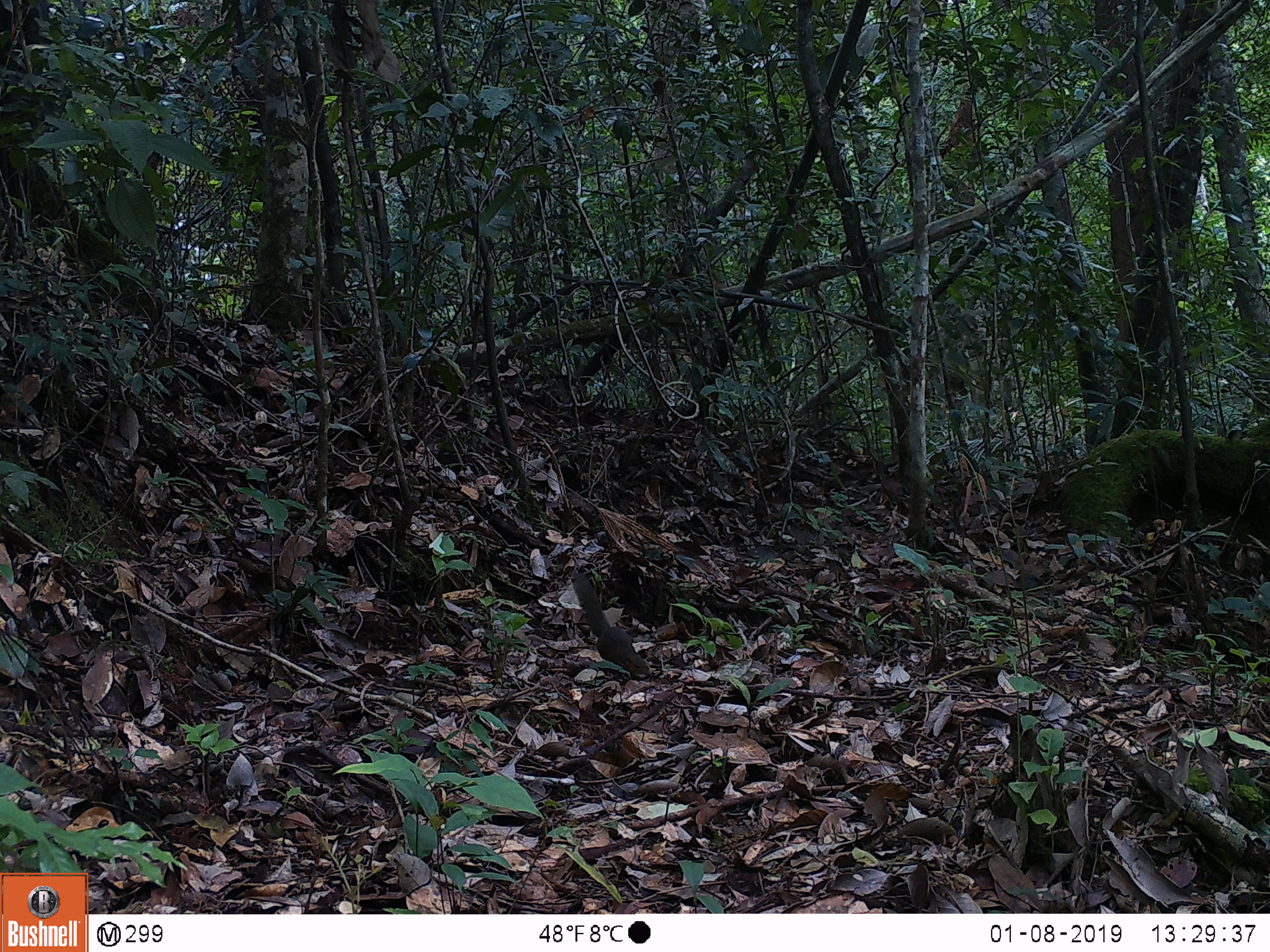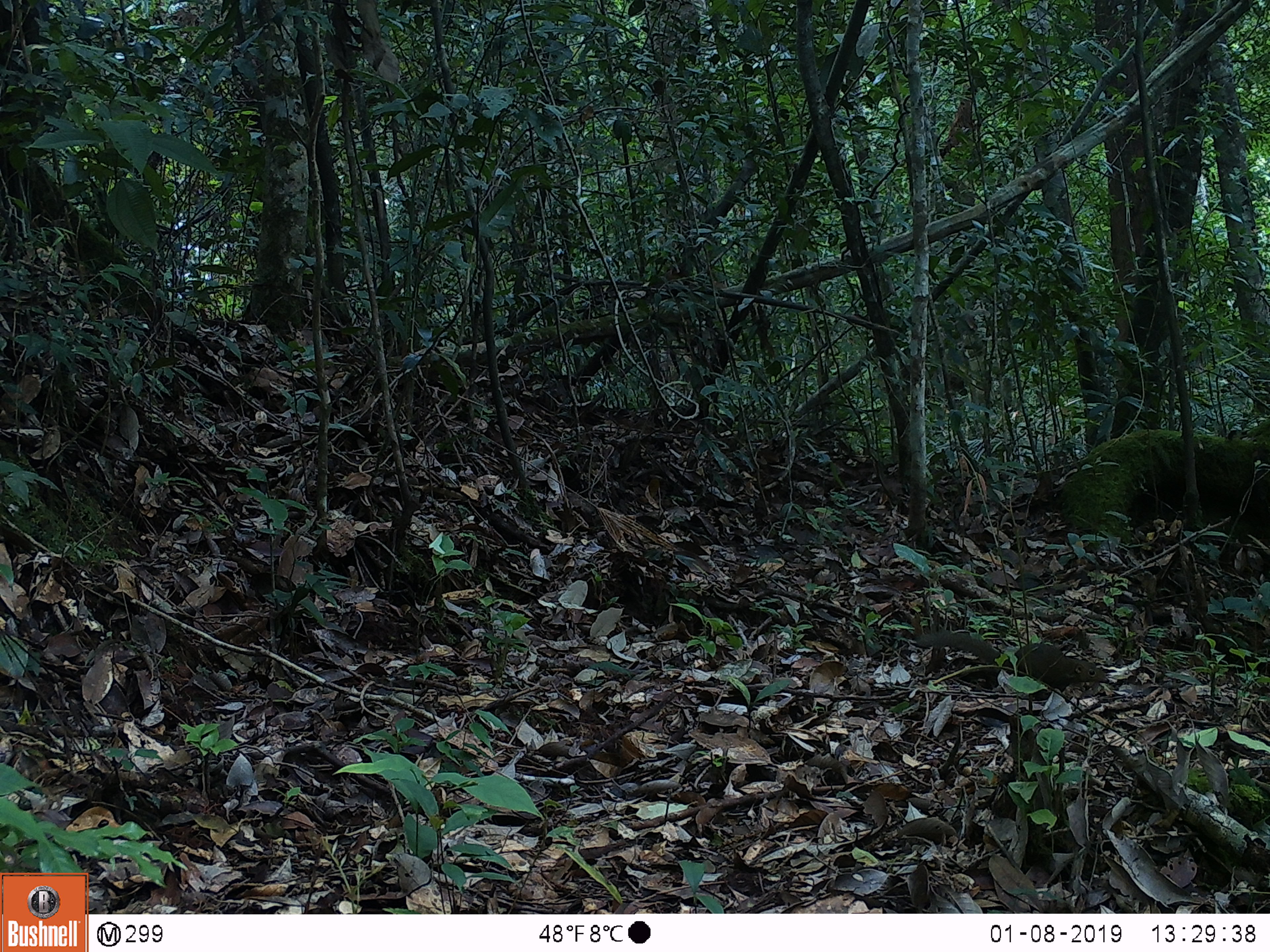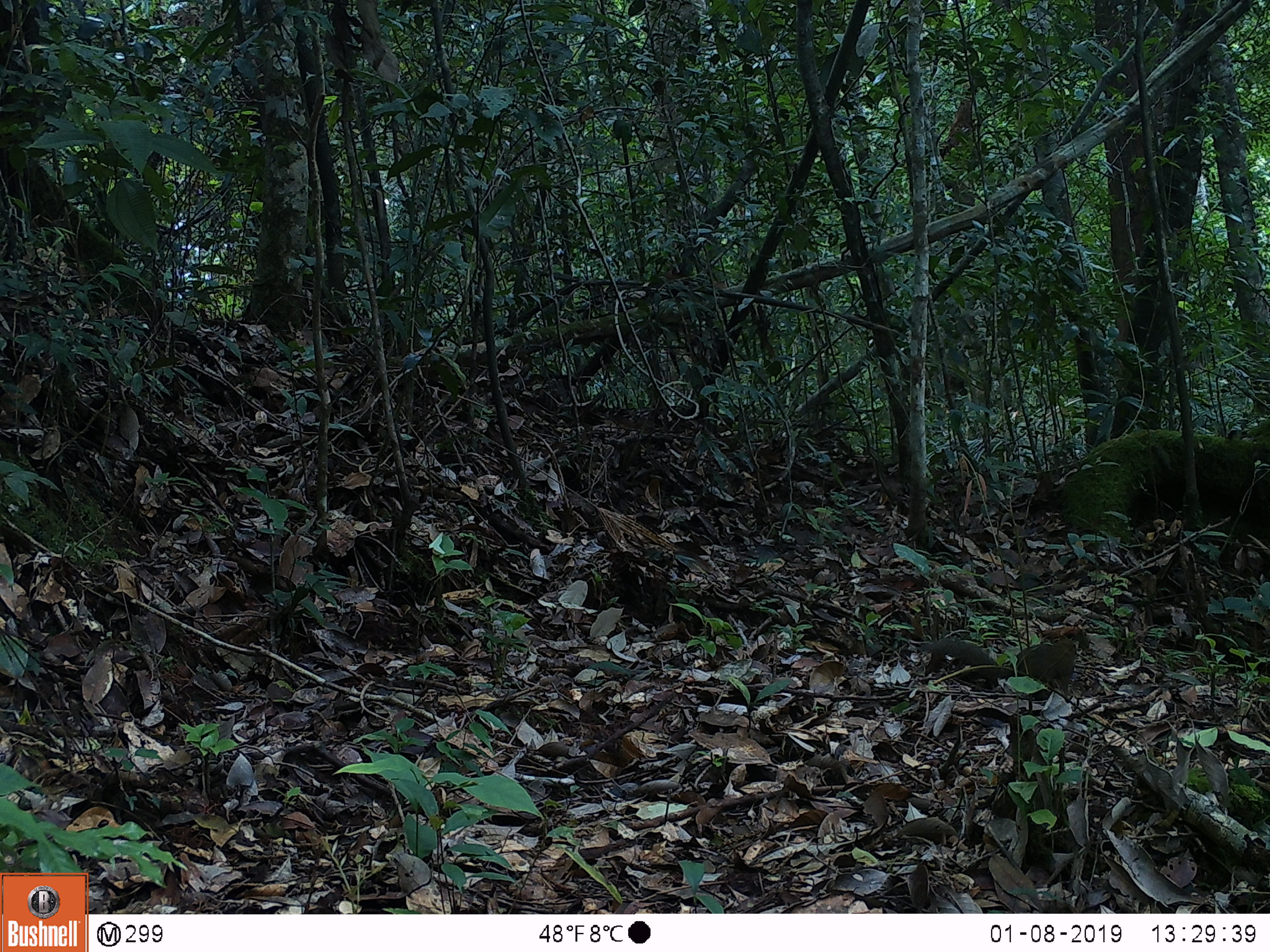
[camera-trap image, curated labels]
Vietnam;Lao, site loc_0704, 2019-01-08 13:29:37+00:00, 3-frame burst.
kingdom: Animalia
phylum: Chordata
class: Mammalia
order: Scandentia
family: Tupaiidae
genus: Tupaia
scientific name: Tupaia belangeri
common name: northern treeshrew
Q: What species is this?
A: Northern treeshrew (Tupaia belangeri).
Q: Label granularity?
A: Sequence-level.